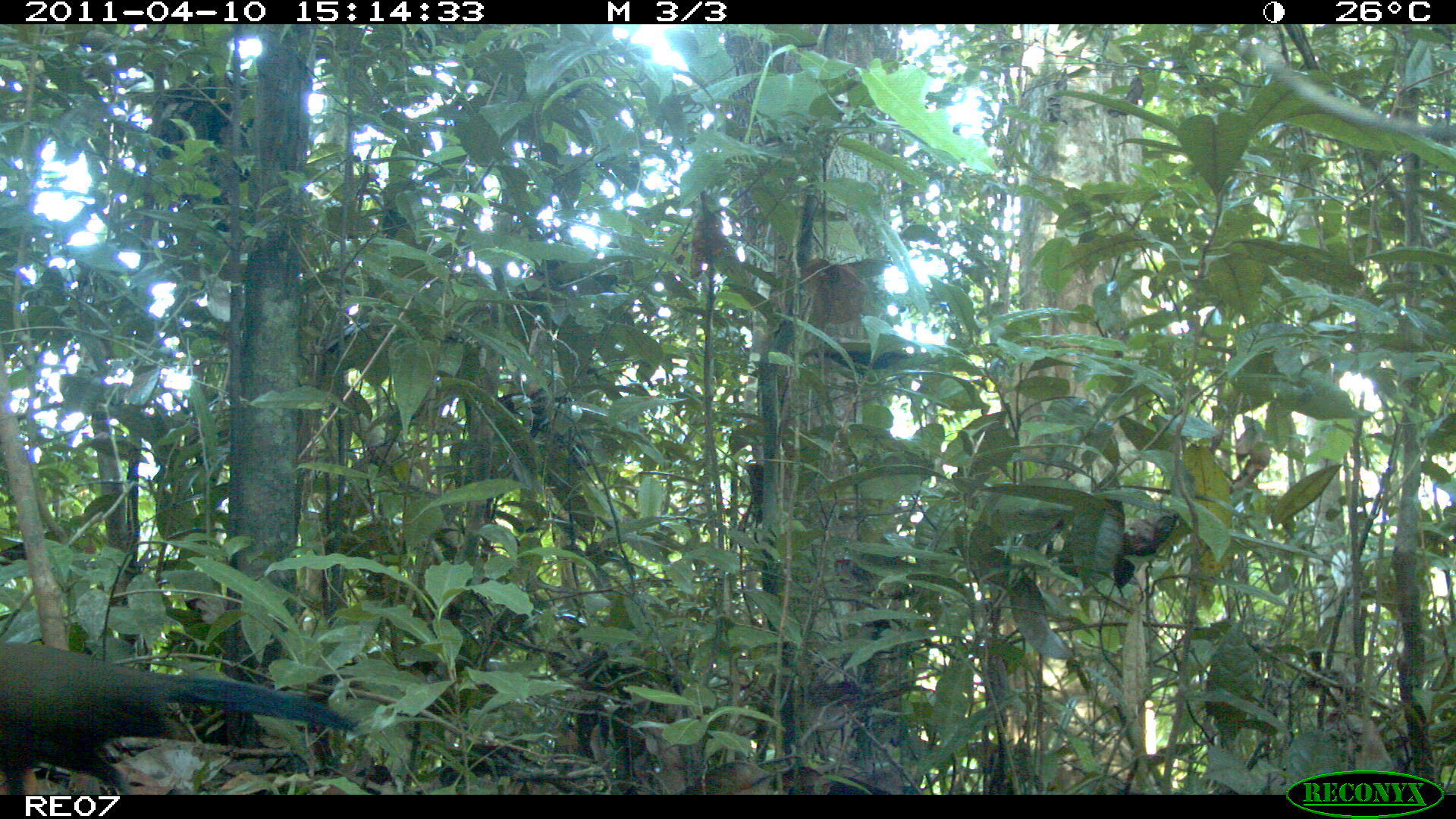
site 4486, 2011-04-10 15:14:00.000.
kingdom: Animalia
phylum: Chordata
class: Aves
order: Cuculiformes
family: Cuculidae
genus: Coua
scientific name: Coua serriana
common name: red-breasted coua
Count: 1.